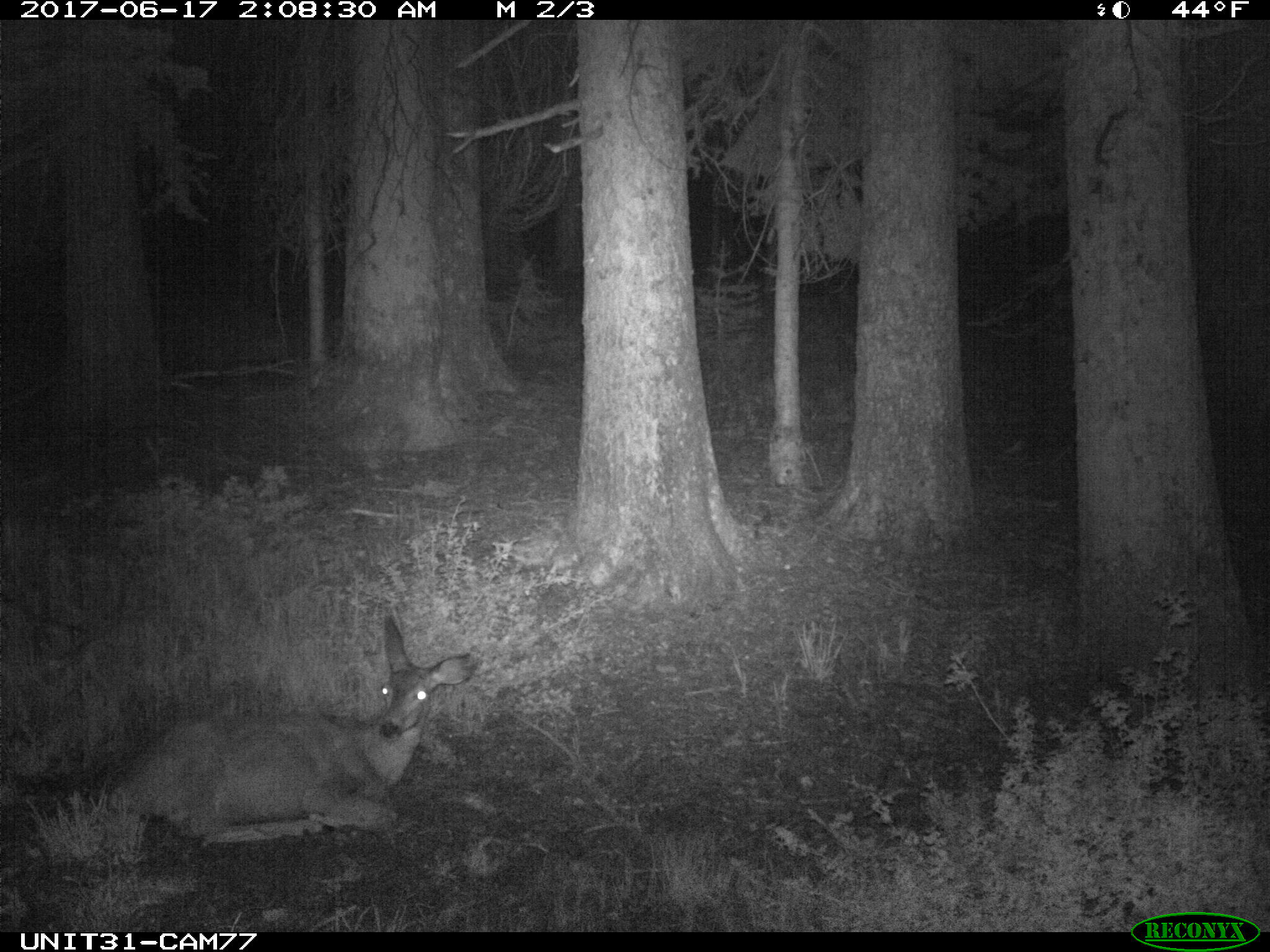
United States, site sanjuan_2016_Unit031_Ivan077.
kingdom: Animalia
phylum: Chordata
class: Mammalia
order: Artiodactyla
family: Cervidae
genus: Odocoileus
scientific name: Odocoileus hemionus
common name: mule deer